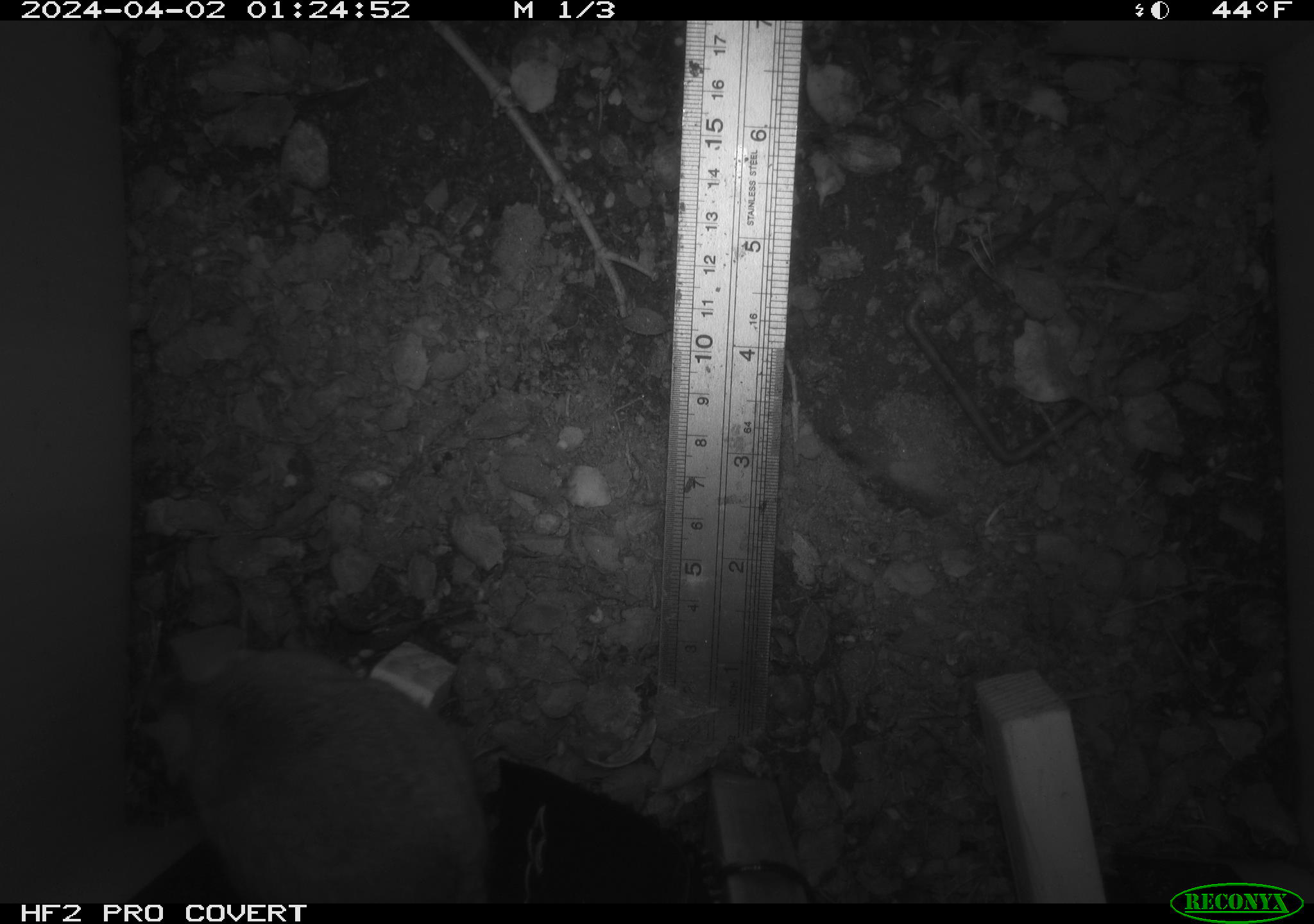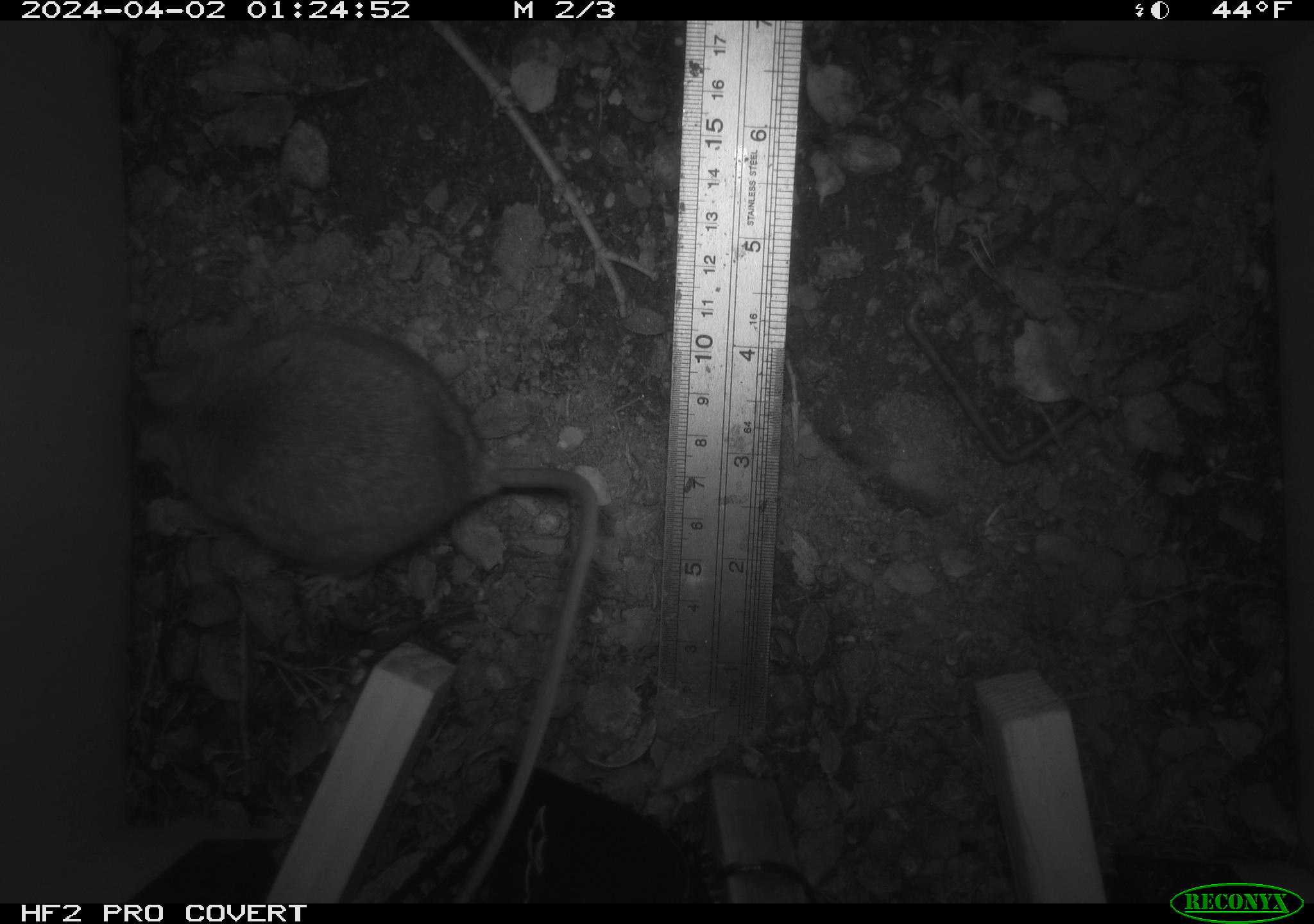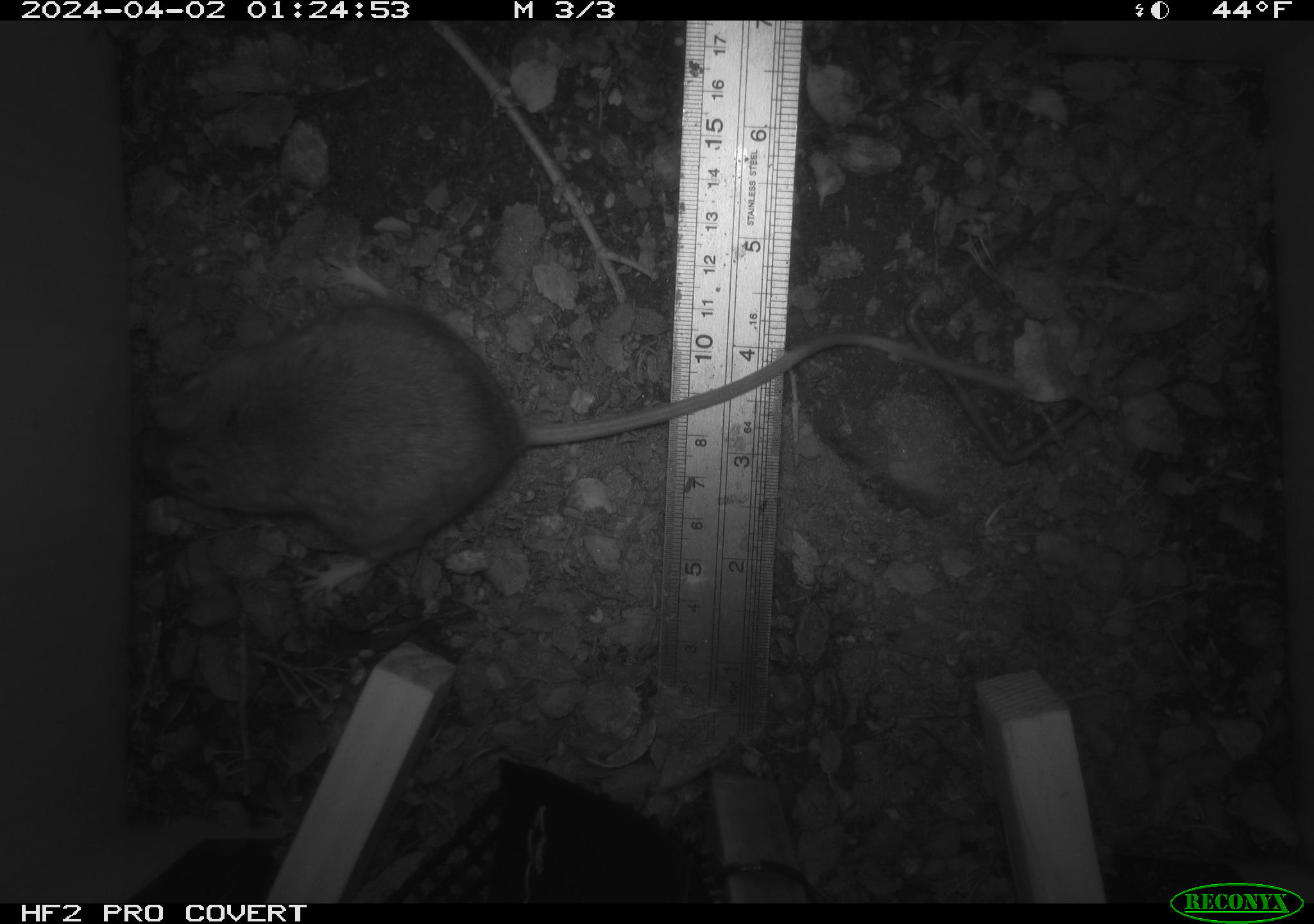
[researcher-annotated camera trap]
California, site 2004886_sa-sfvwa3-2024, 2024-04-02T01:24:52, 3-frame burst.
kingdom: Animalia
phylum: Chordata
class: Mammalia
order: Rodentia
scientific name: Rodentia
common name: mouse species